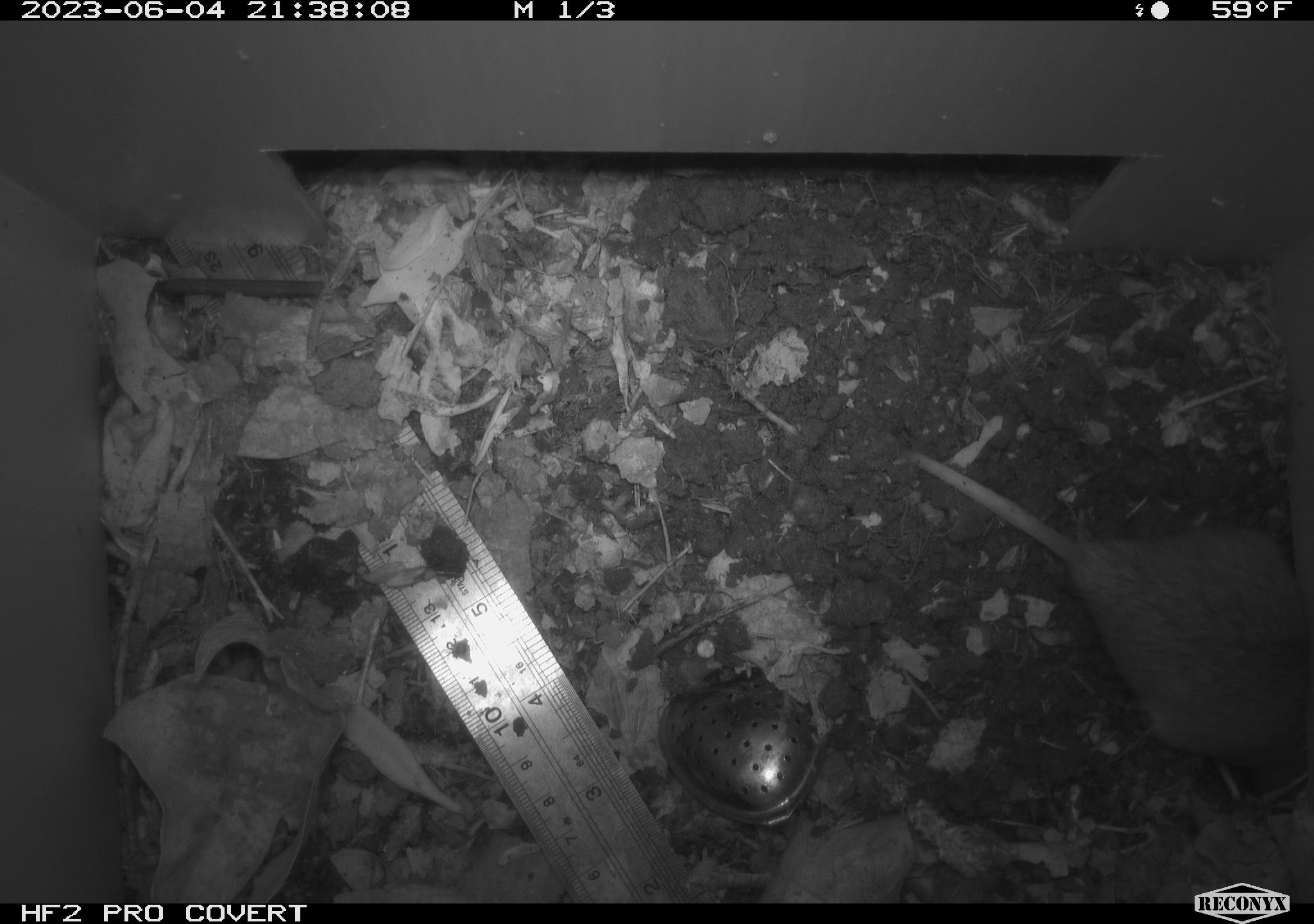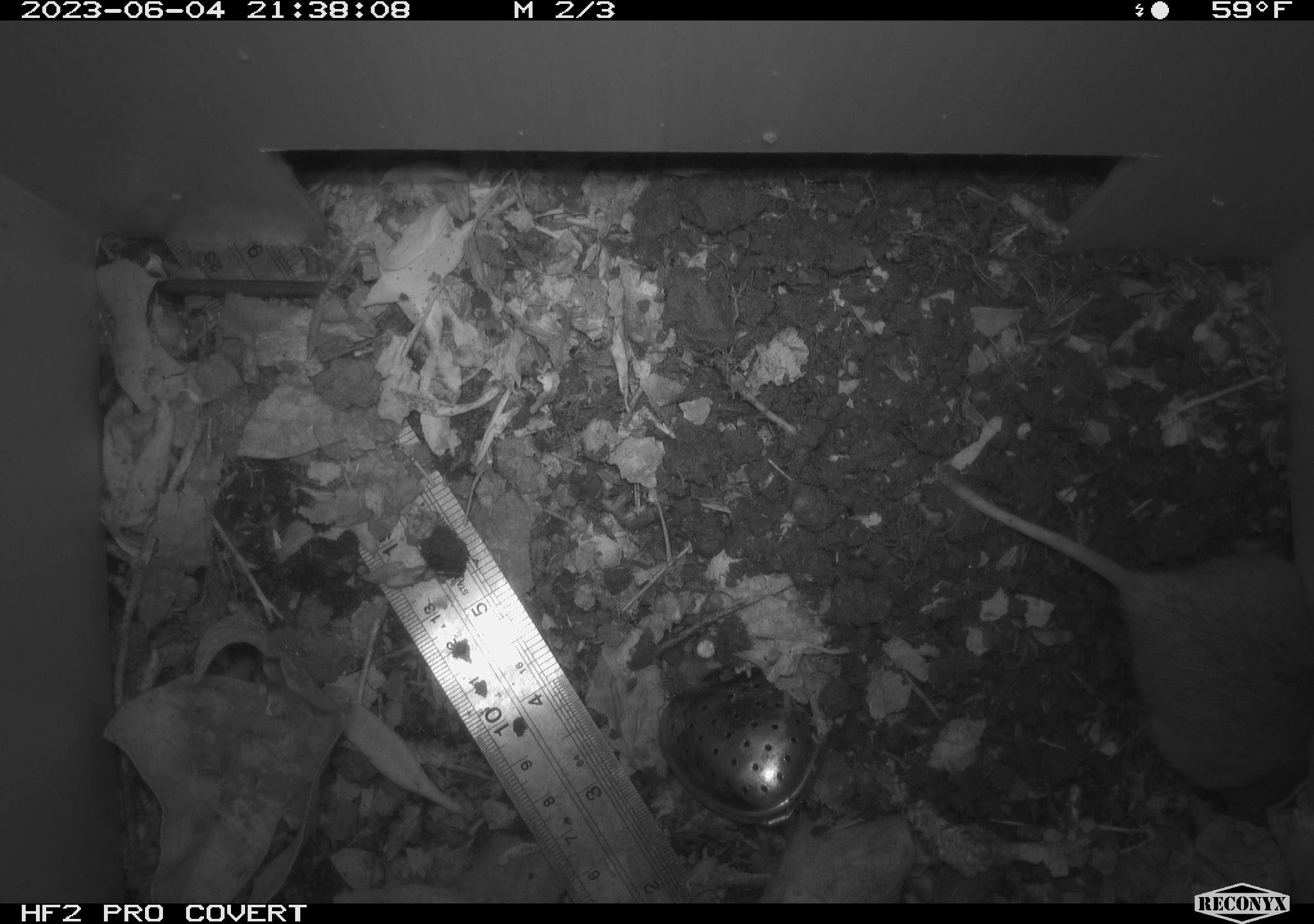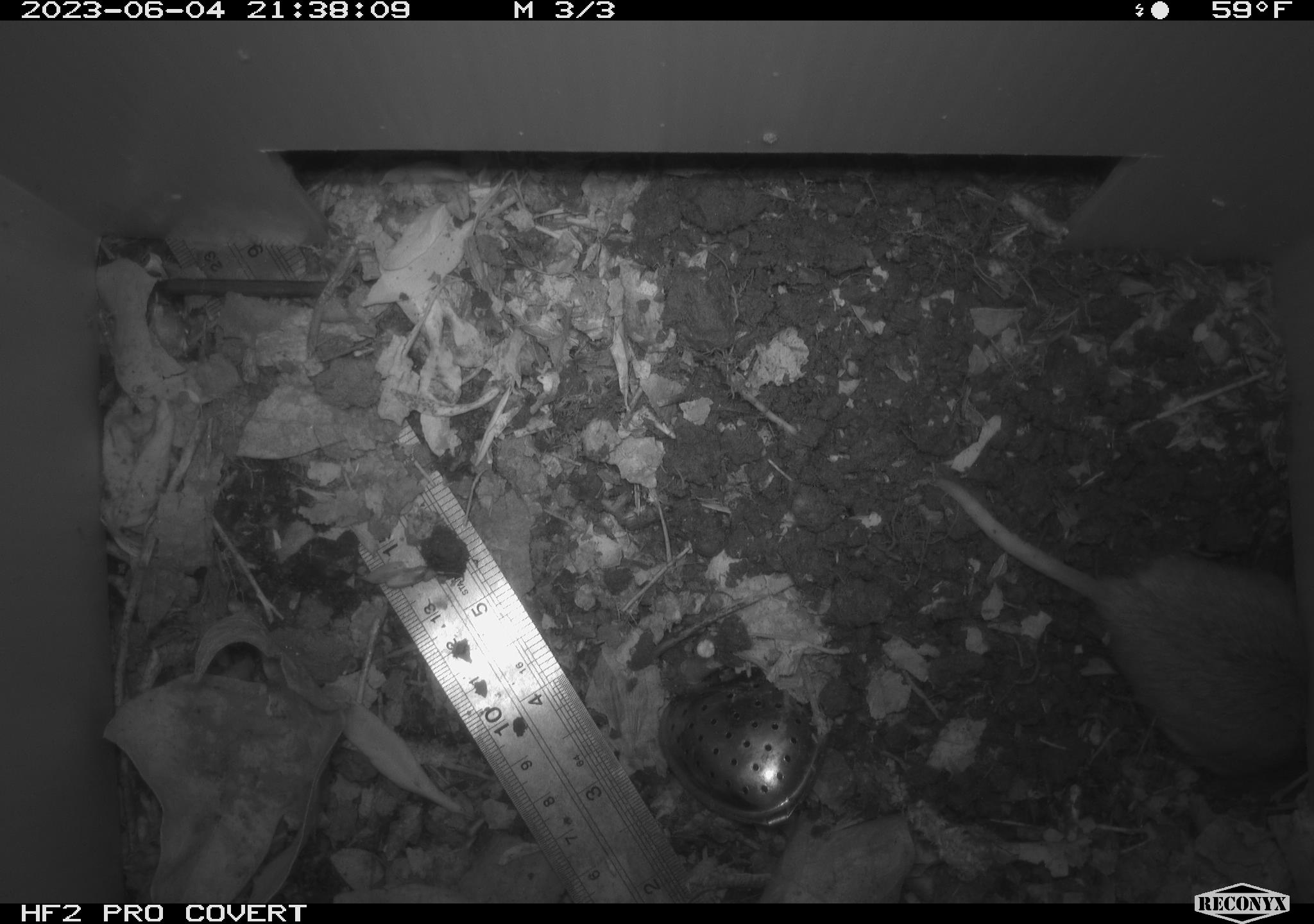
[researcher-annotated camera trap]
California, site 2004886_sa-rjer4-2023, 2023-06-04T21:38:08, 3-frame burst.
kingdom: Animalia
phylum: Chordata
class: Mammalia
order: Rodentia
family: Geomyidae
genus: Megascapheus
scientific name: Megascapheus bottae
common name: botta's pocket gopher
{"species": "botta's pocket gopher (Megascapheus bottae)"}